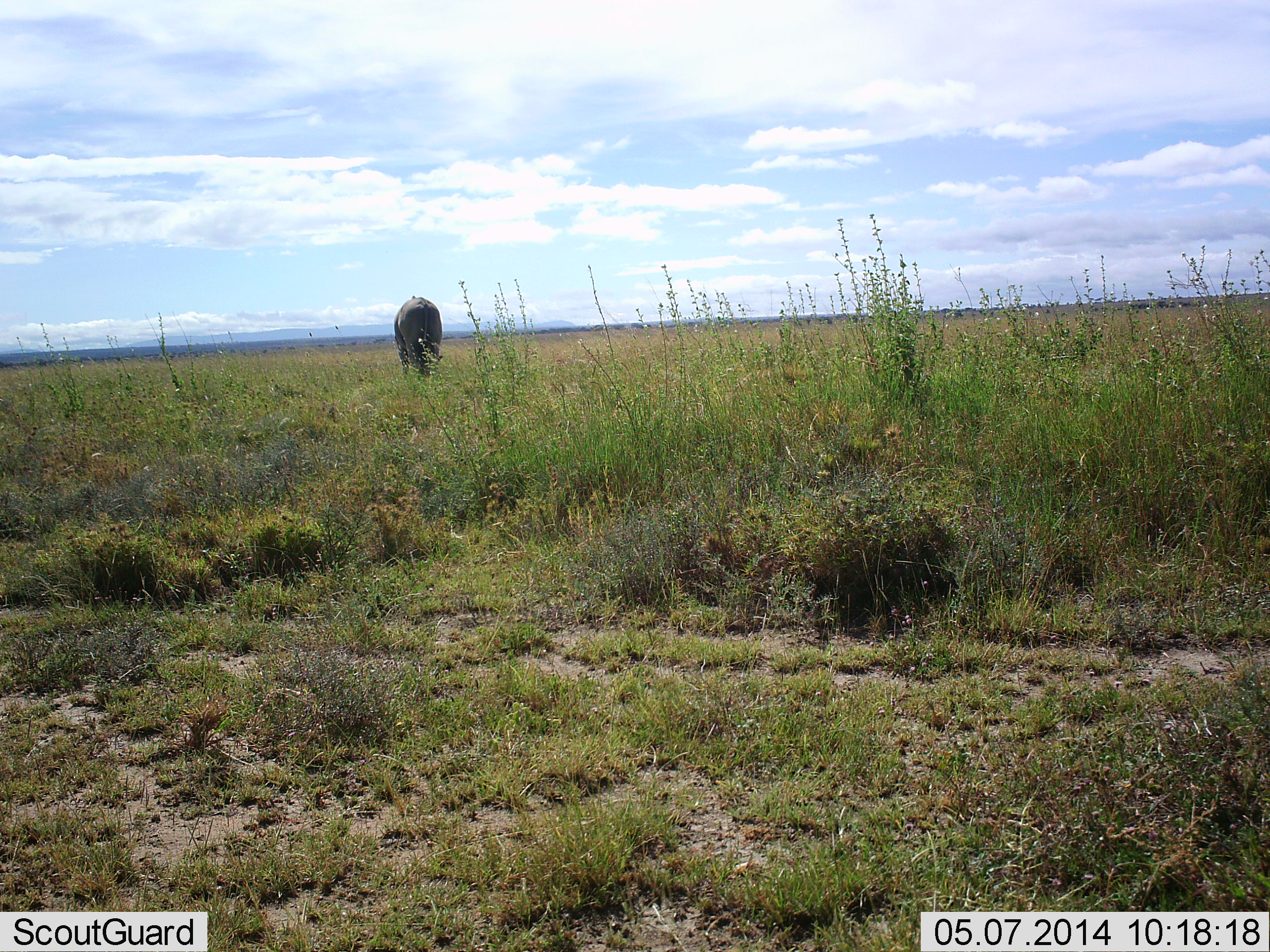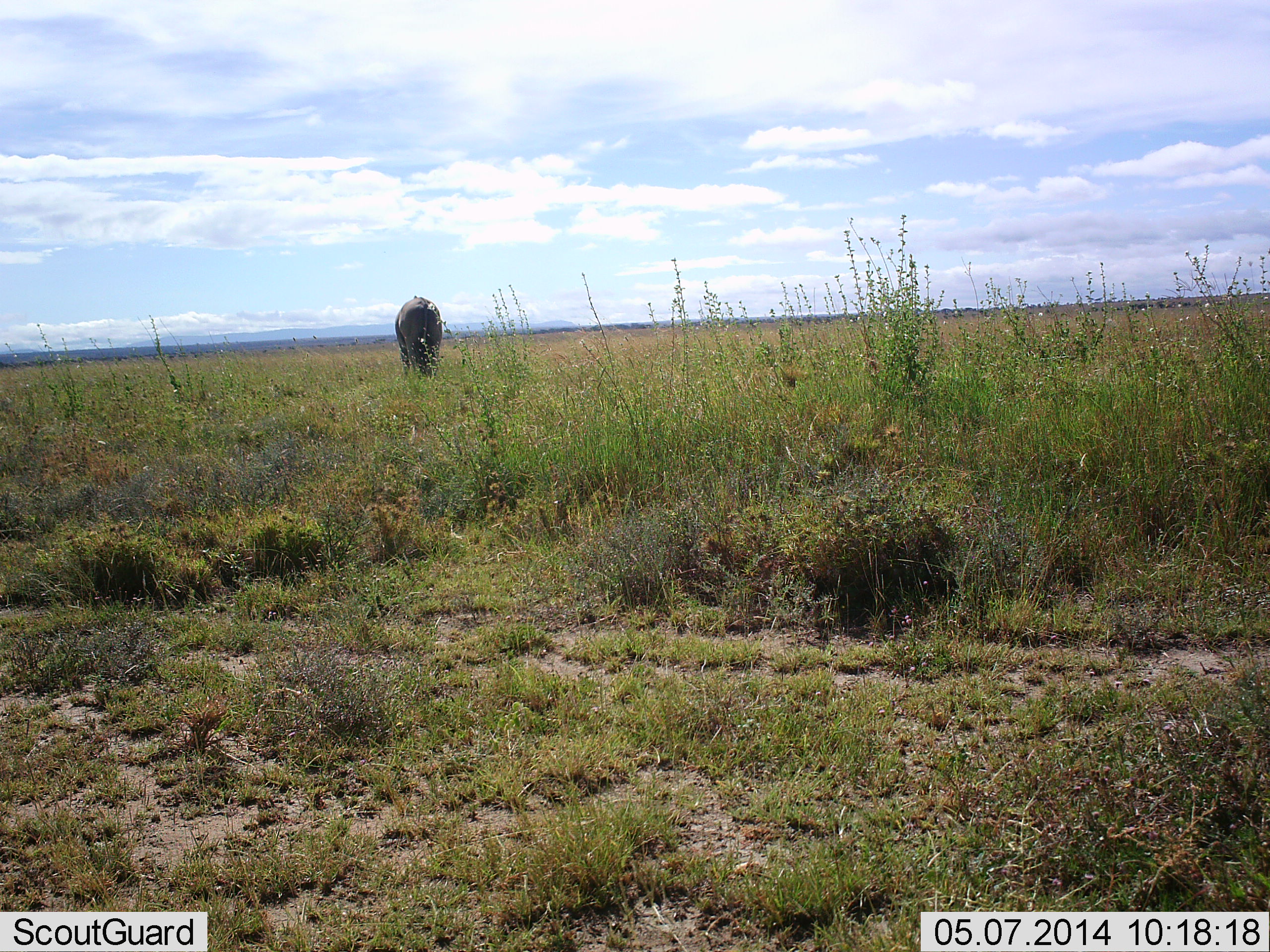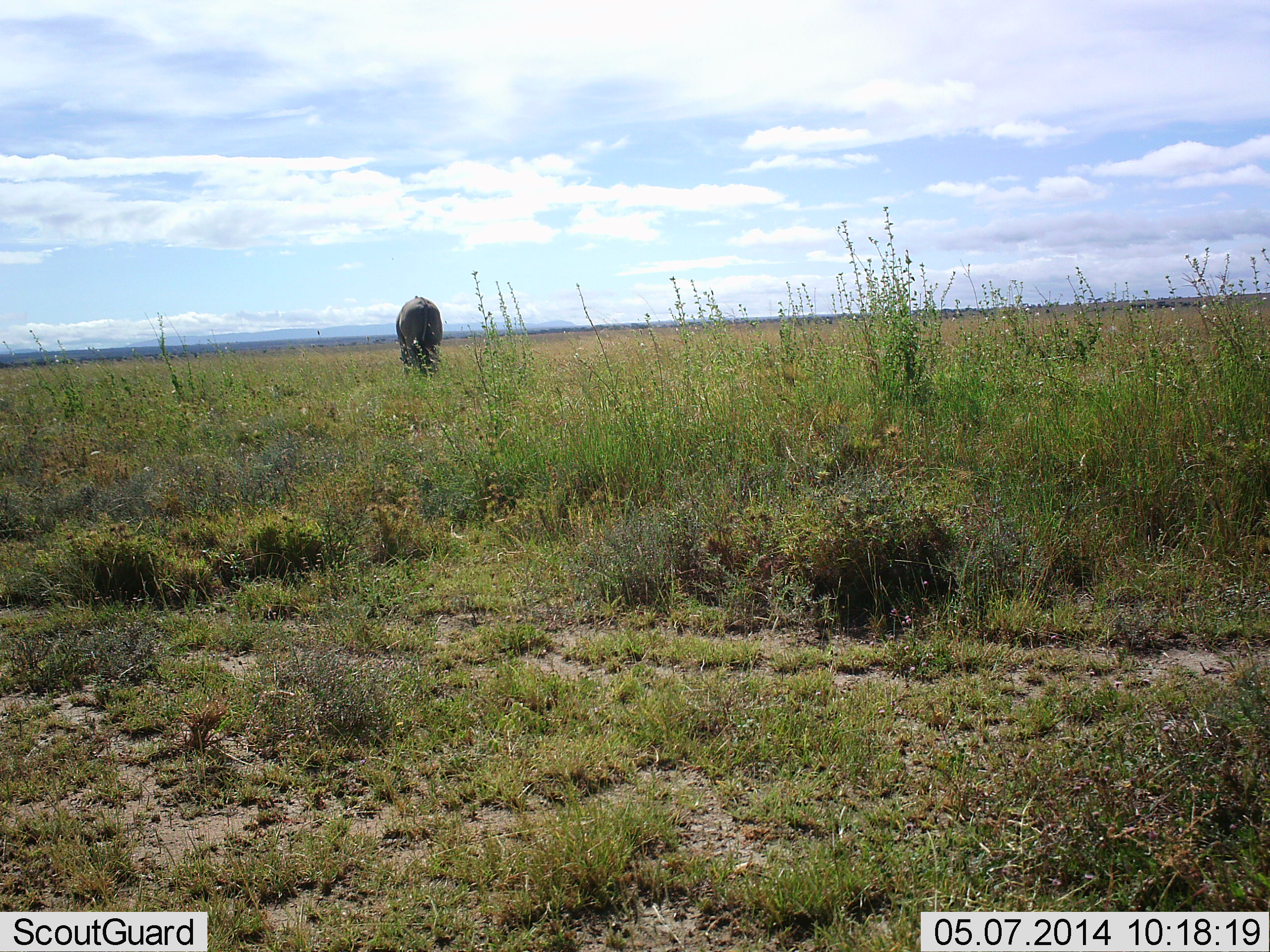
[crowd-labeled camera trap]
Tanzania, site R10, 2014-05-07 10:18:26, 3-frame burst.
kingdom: Animalia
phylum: Chordata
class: Mammalia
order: Artiodactyla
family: Bovidae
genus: Connochaetes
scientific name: Connochaetes taurinus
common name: blue wildebeest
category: wildebeest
Wildebeest (blue wildebeest) (Connochaetes taurinus), count 1. Behavior (volunteer vote fractions): standing 60%, resting 0%, moving 0%, interacting 0%. Young present (vote fraction): 0%. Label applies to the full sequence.